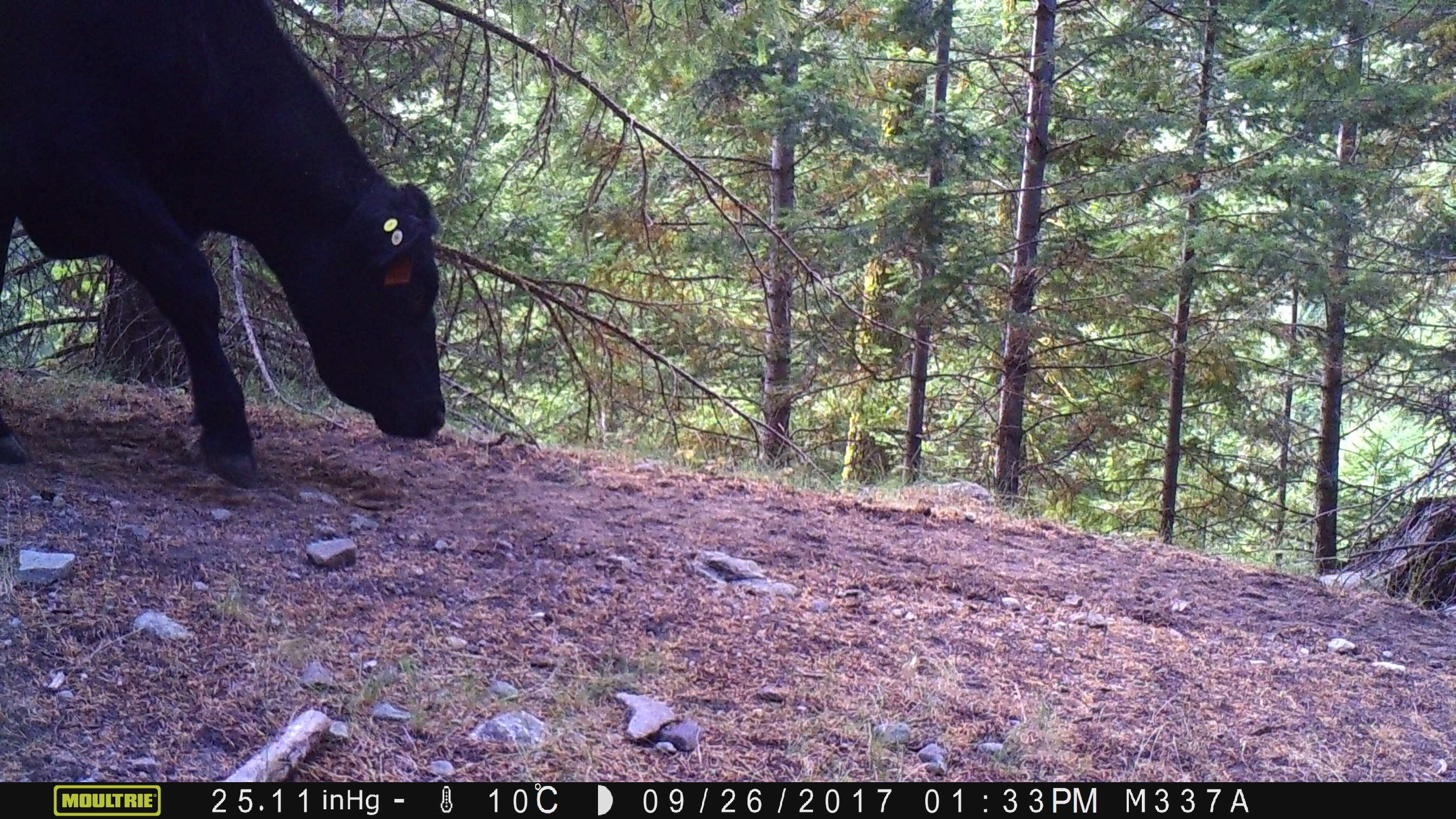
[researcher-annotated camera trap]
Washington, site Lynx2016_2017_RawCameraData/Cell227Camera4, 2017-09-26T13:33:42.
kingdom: Animalia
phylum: Chordata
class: Mammalia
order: Artiodactyla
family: Bovidae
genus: Bos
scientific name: Bos taurus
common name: domestic cattle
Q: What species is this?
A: Domestic cattle (Bos taurus).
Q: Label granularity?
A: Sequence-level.